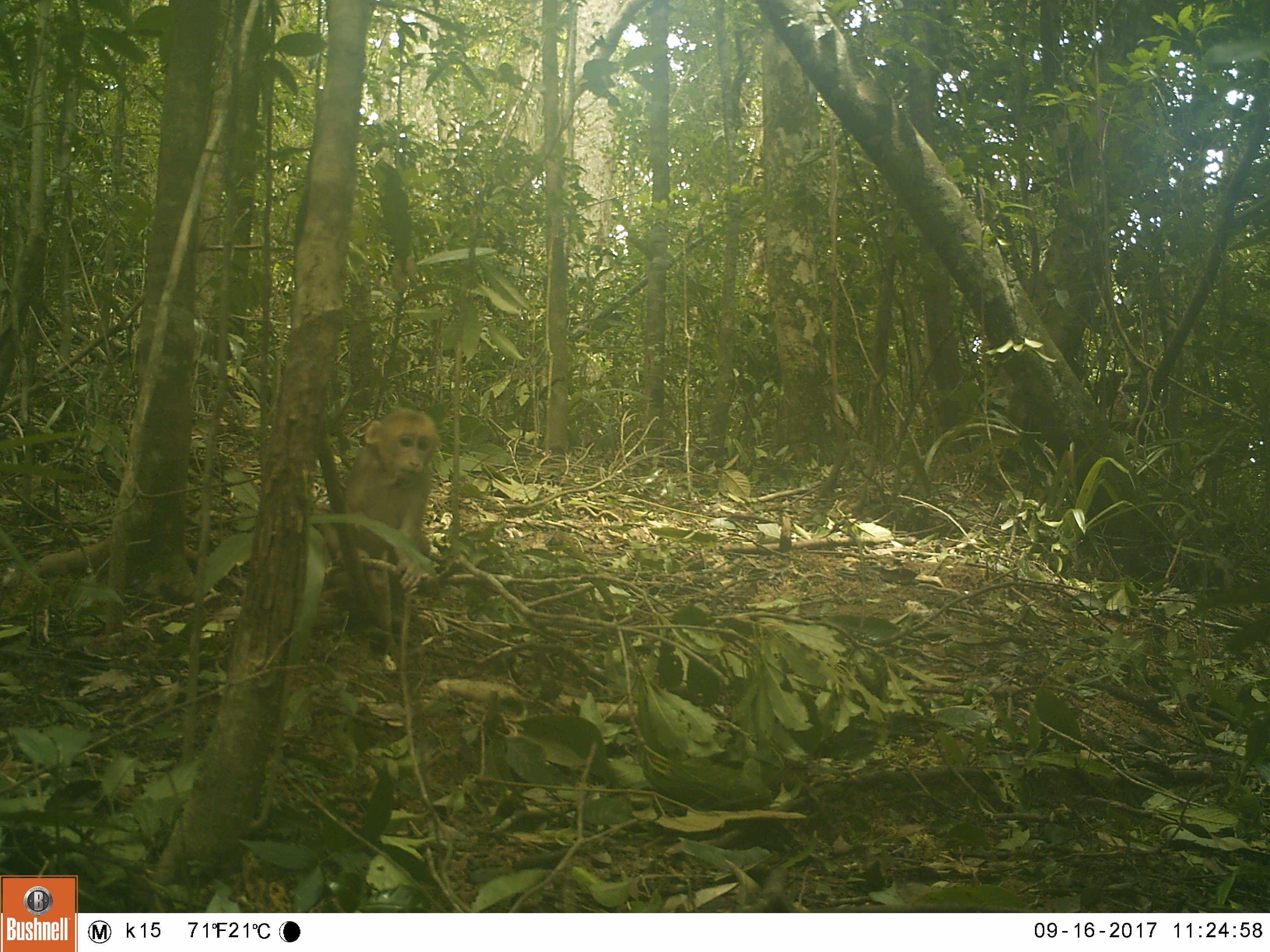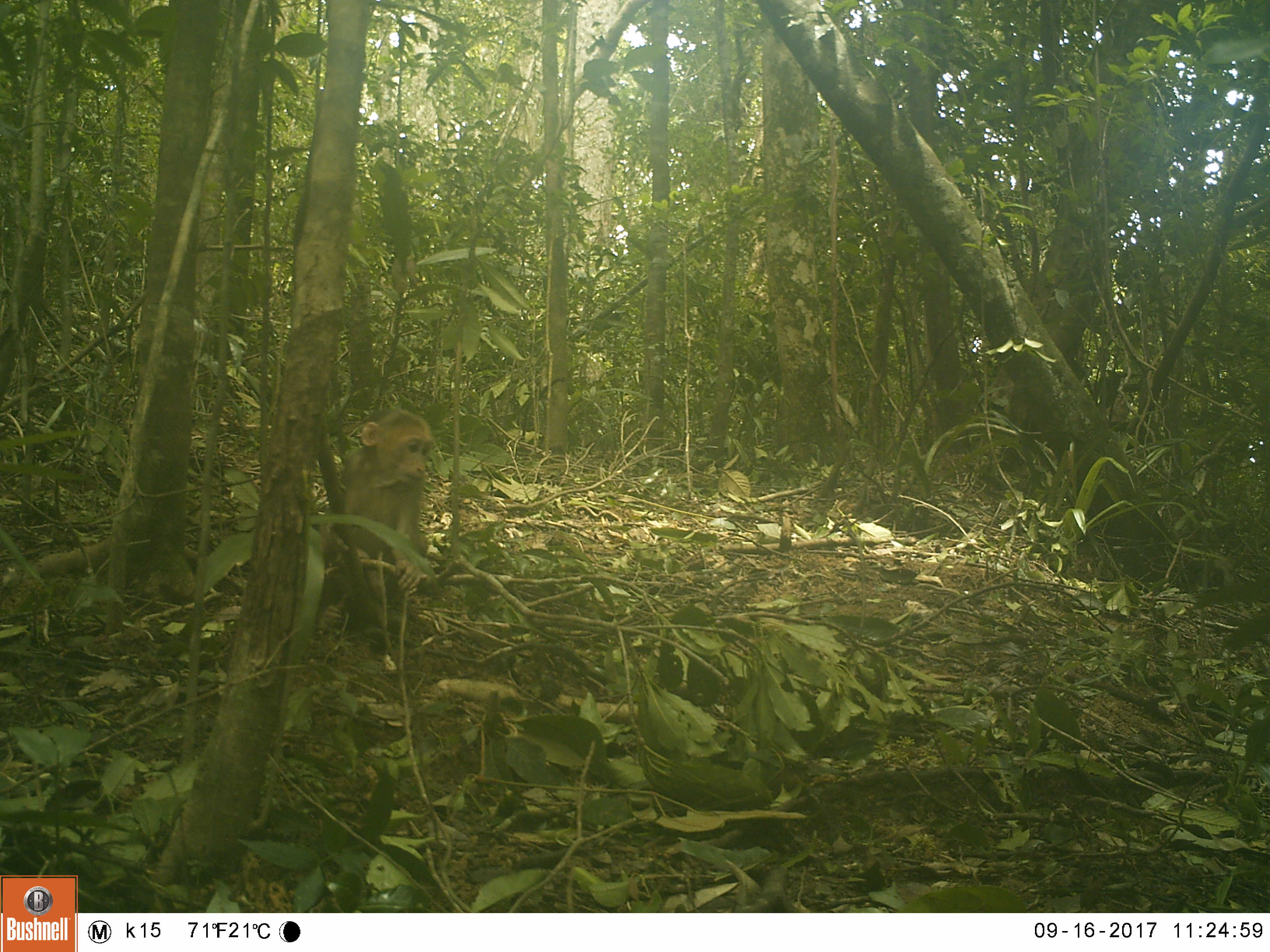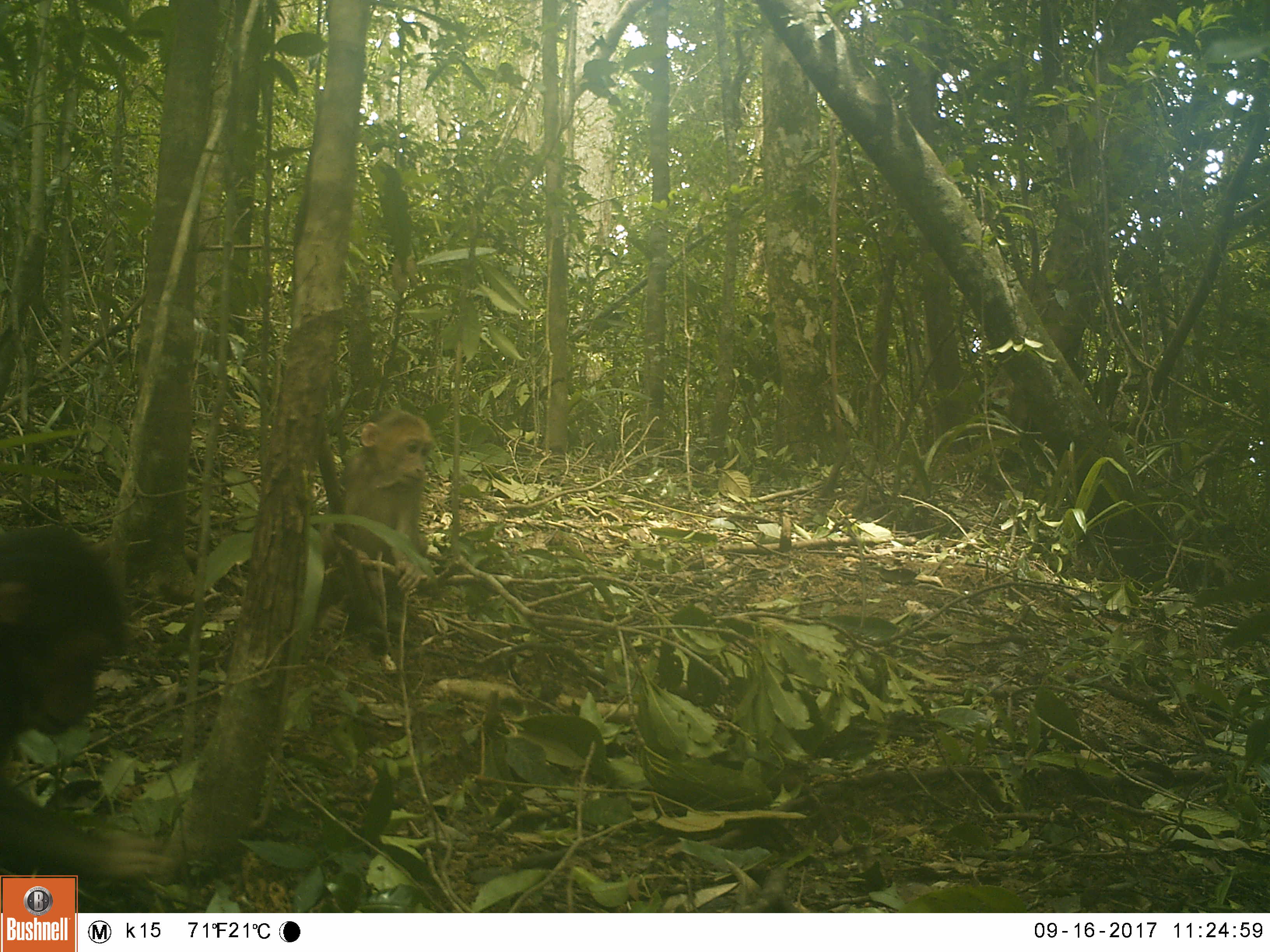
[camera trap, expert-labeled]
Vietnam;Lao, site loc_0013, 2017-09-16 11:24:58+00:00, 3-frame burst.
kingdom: Animalia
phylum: Chordata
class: Mammalia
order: Primates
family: Cercopithecidae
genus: Macaca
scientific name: Macaca arctoides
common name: stump-tailed macaque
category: stump tailed macaque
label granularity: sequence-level